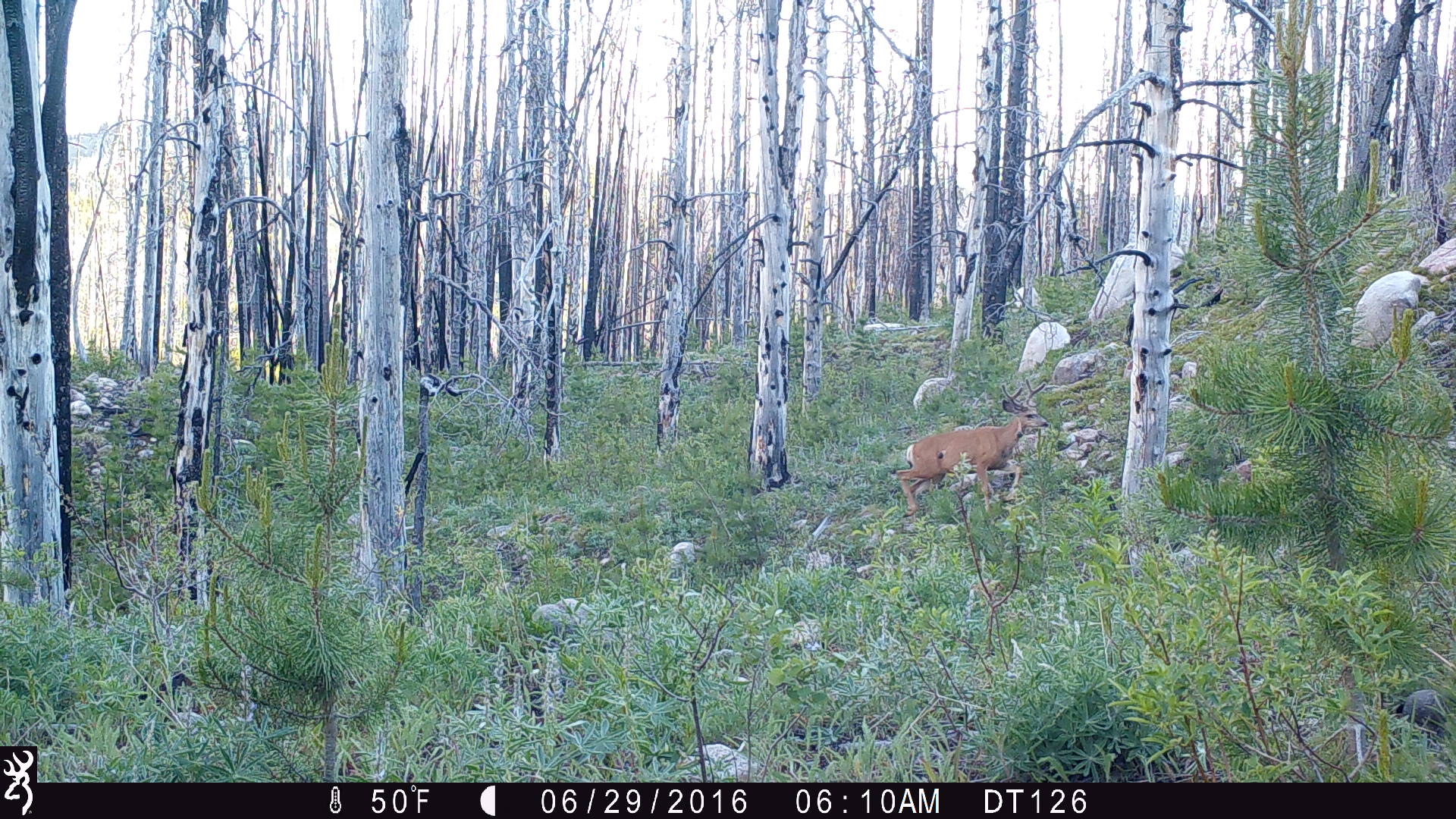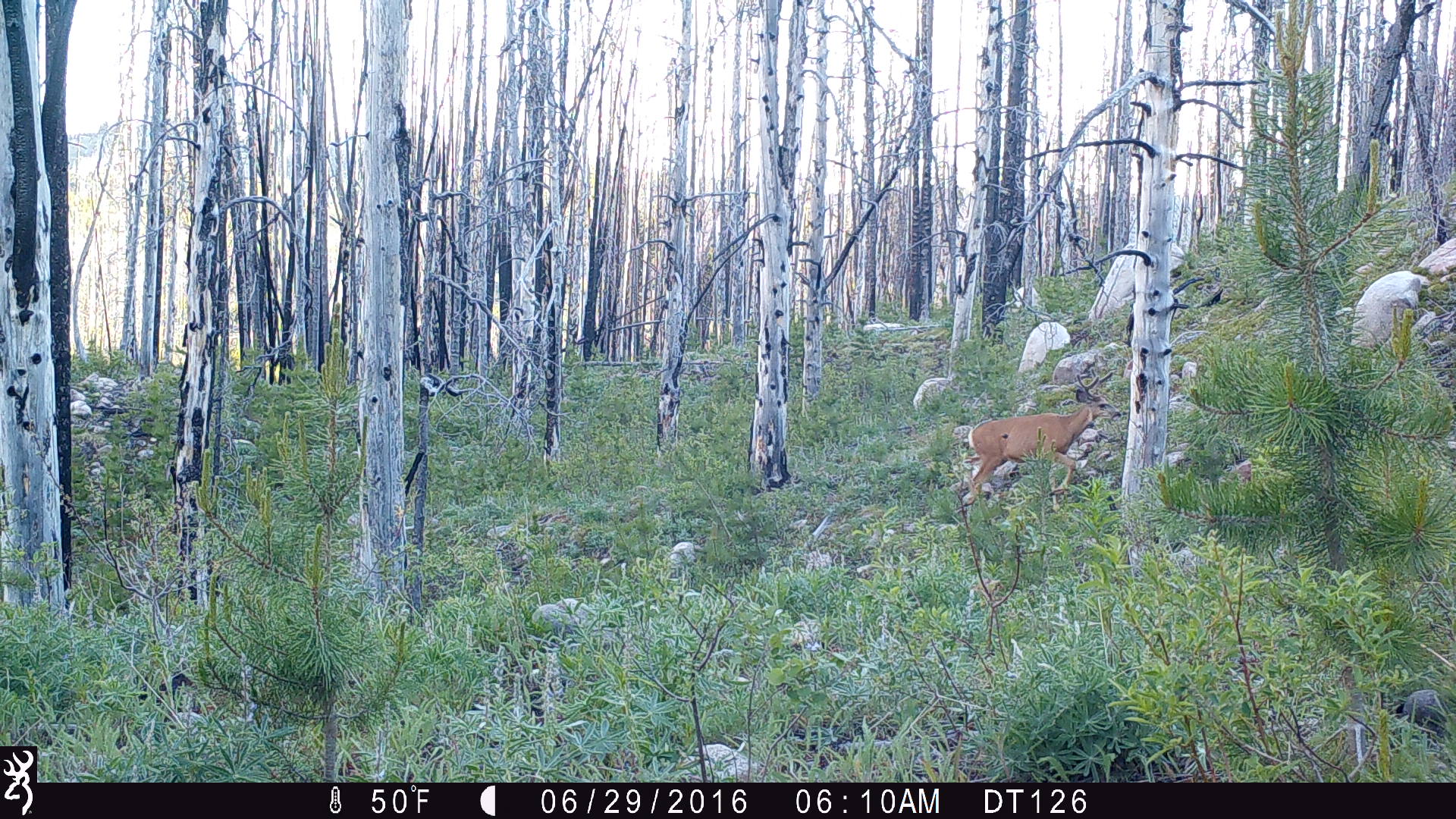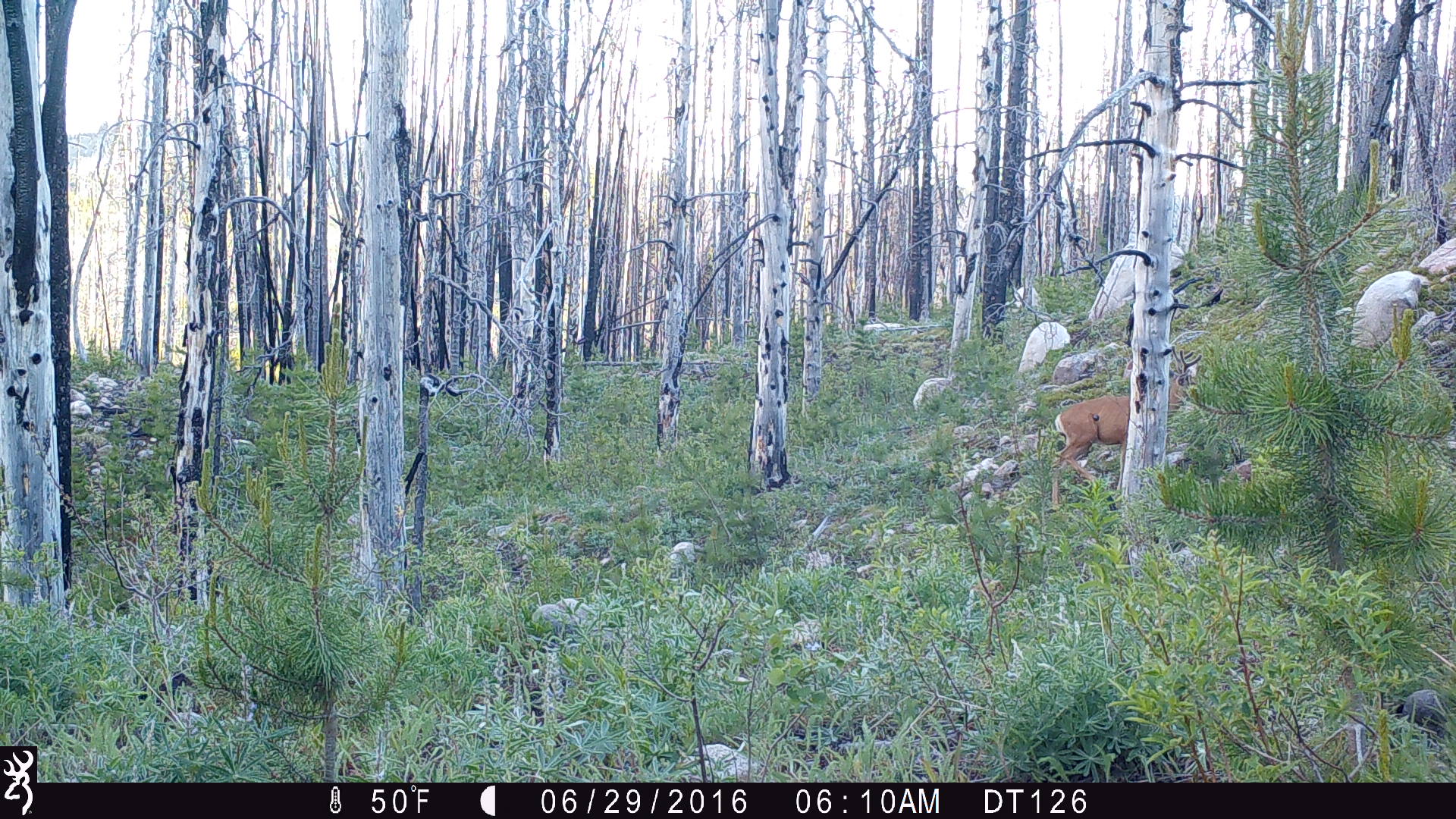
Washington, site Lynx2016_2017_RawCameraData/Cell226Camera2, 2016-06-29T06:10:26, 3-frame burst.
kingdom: Animalia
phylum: Chordata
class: Mammalia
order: Artiodactyla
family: Cervidae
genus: Odocoileus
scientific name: Odocoileus hemionus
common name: mule deer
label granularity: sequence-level